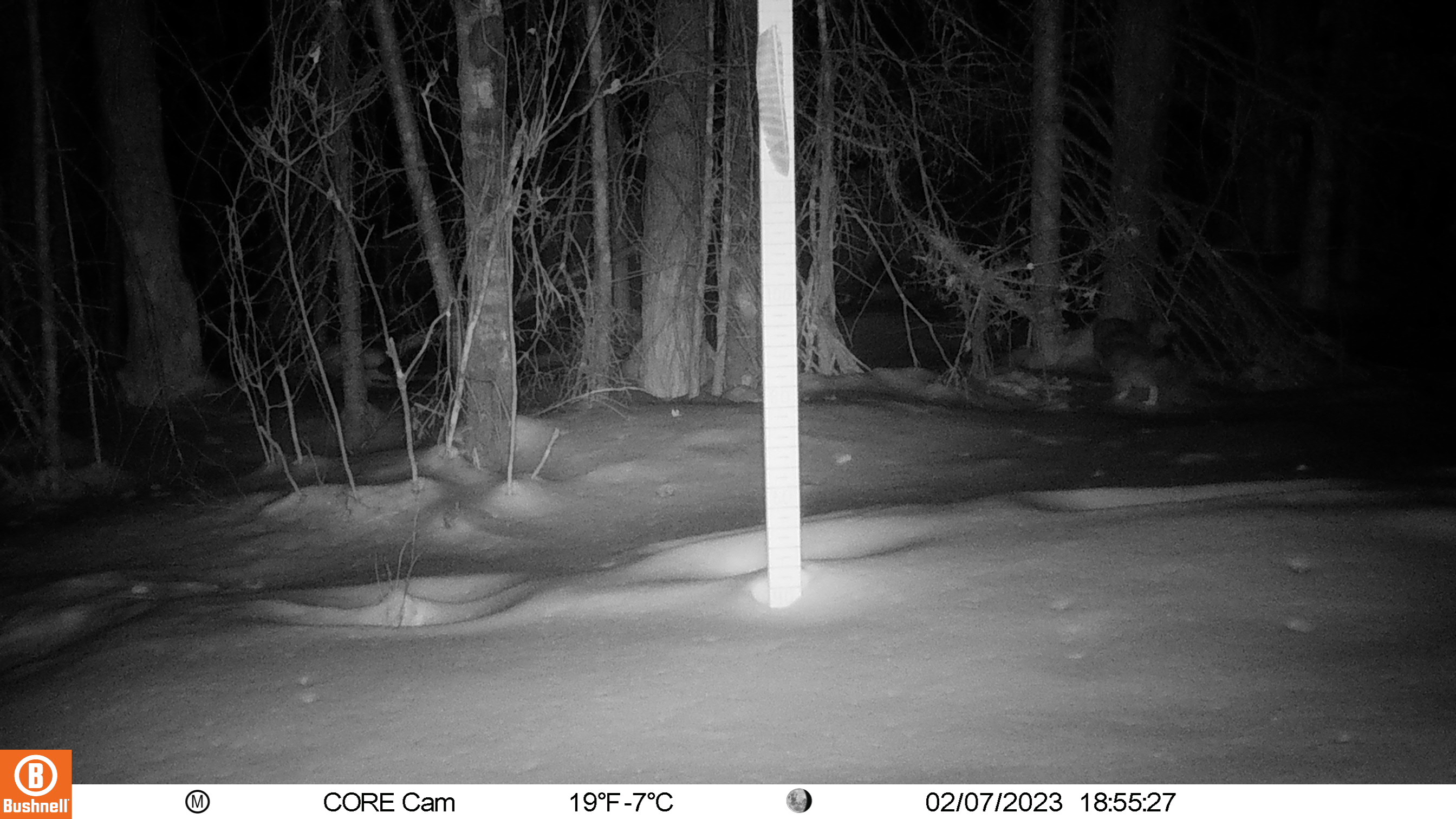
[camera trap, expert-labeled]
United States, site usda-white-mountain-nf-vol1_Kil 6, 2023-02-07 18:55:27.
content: unidentified animal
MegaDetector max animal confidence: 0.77